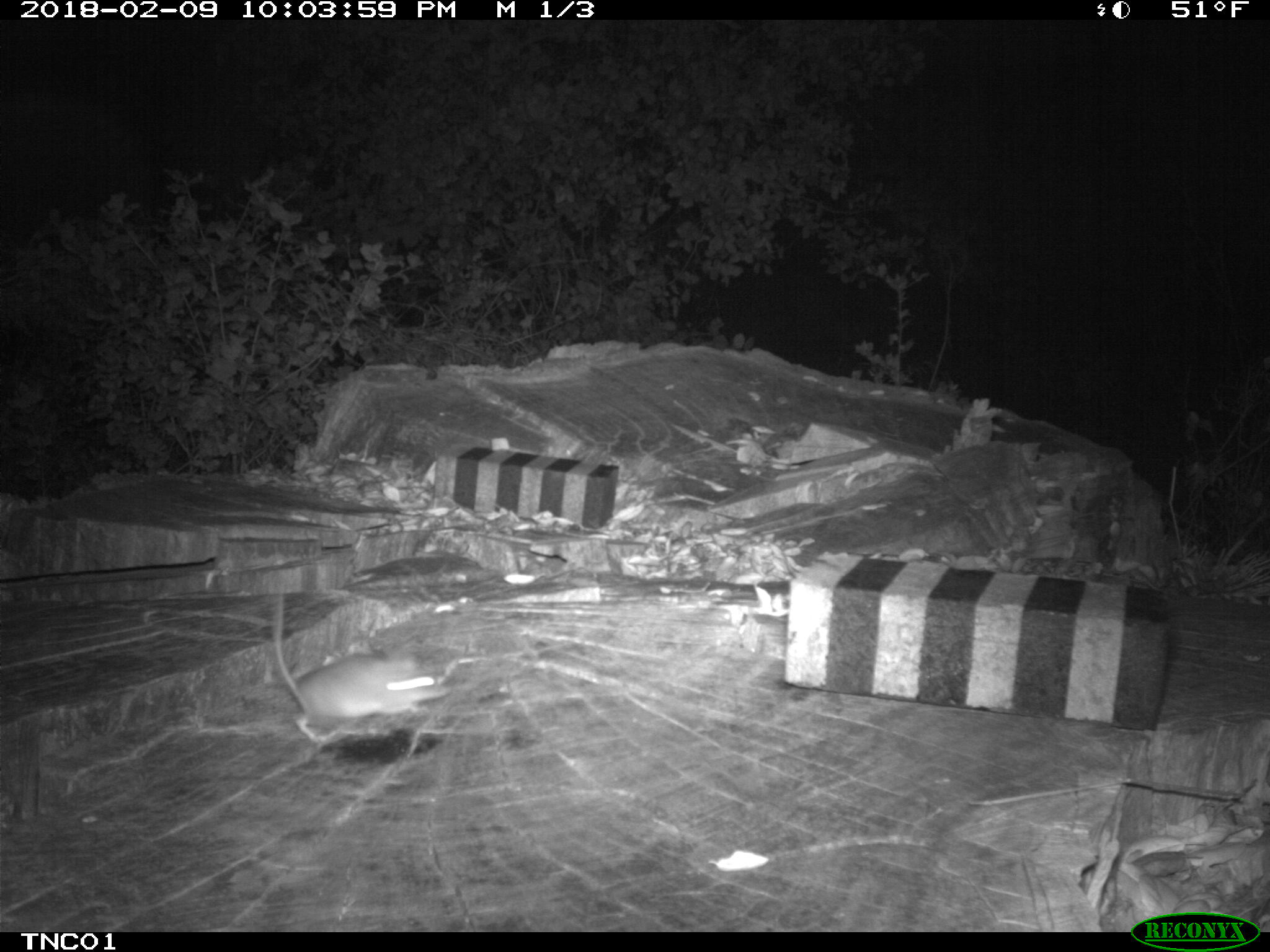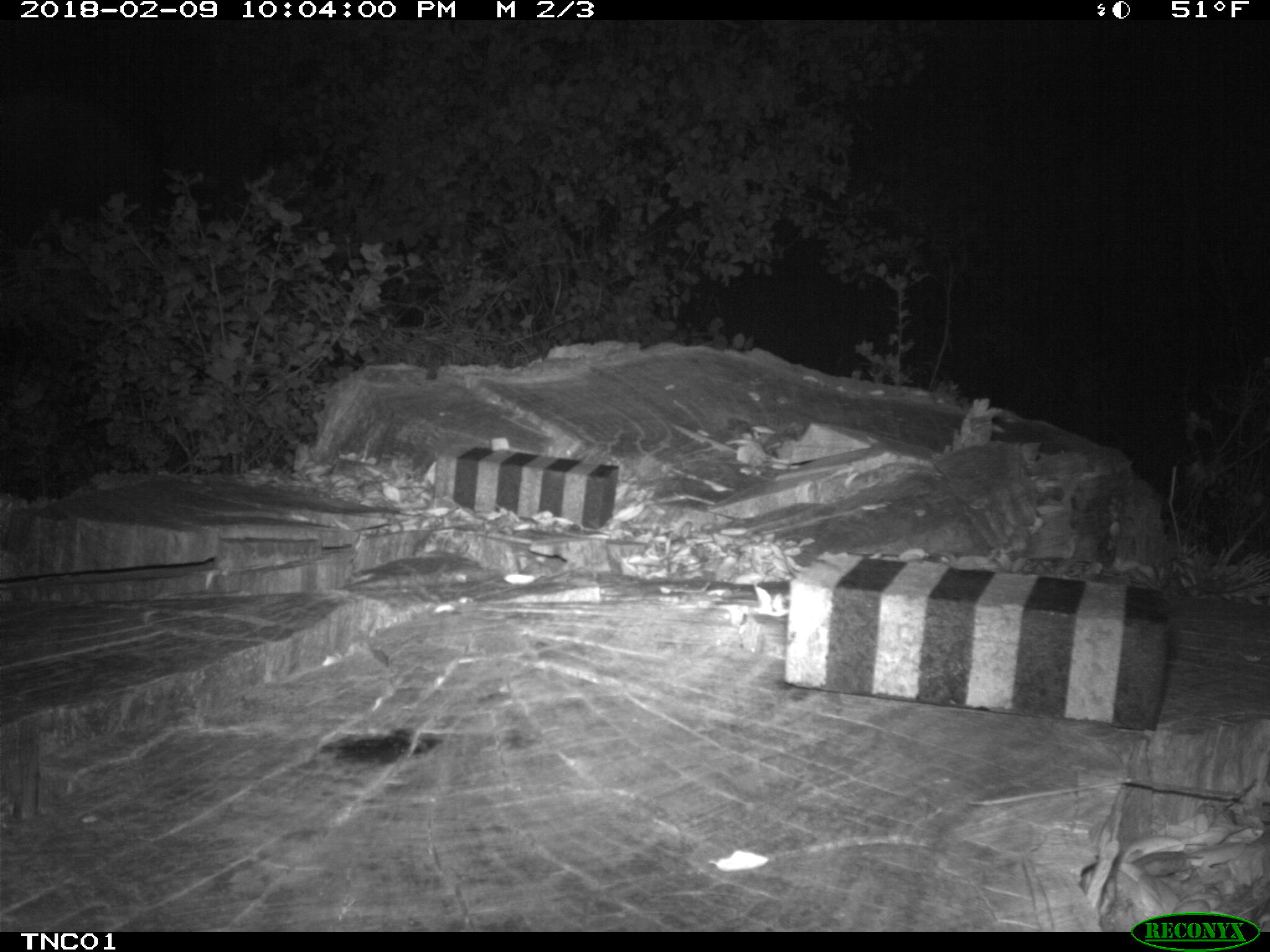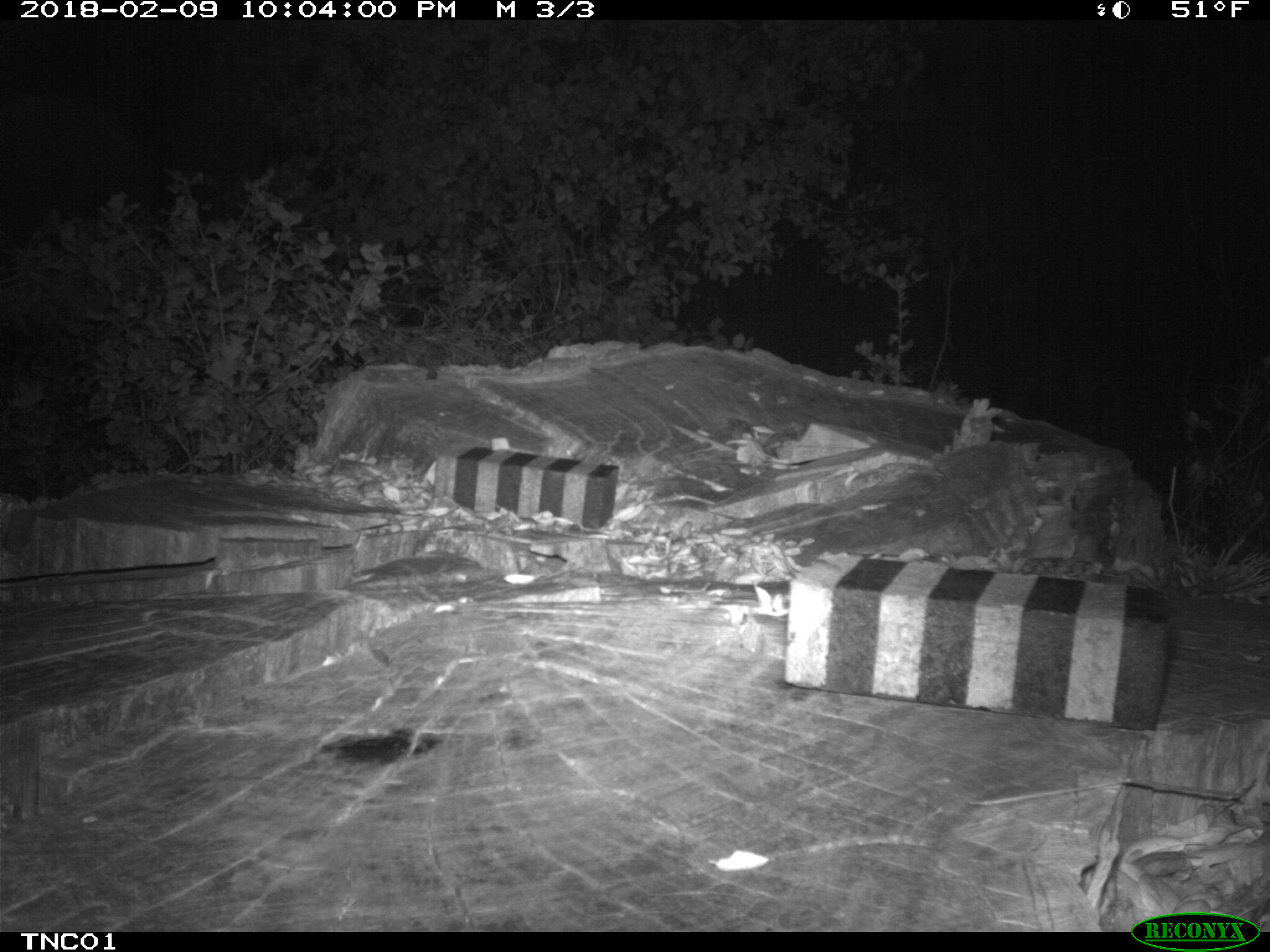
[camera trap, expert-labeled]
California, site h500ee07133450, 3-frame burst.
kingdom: Animalia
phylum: Chordata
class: Mammalia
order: Rodentia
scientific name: Rodentia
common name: rodent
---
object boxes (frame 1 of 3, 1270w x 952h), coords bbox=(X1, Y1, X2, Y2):
rodent: bbox=(272, 585, 451, 743)